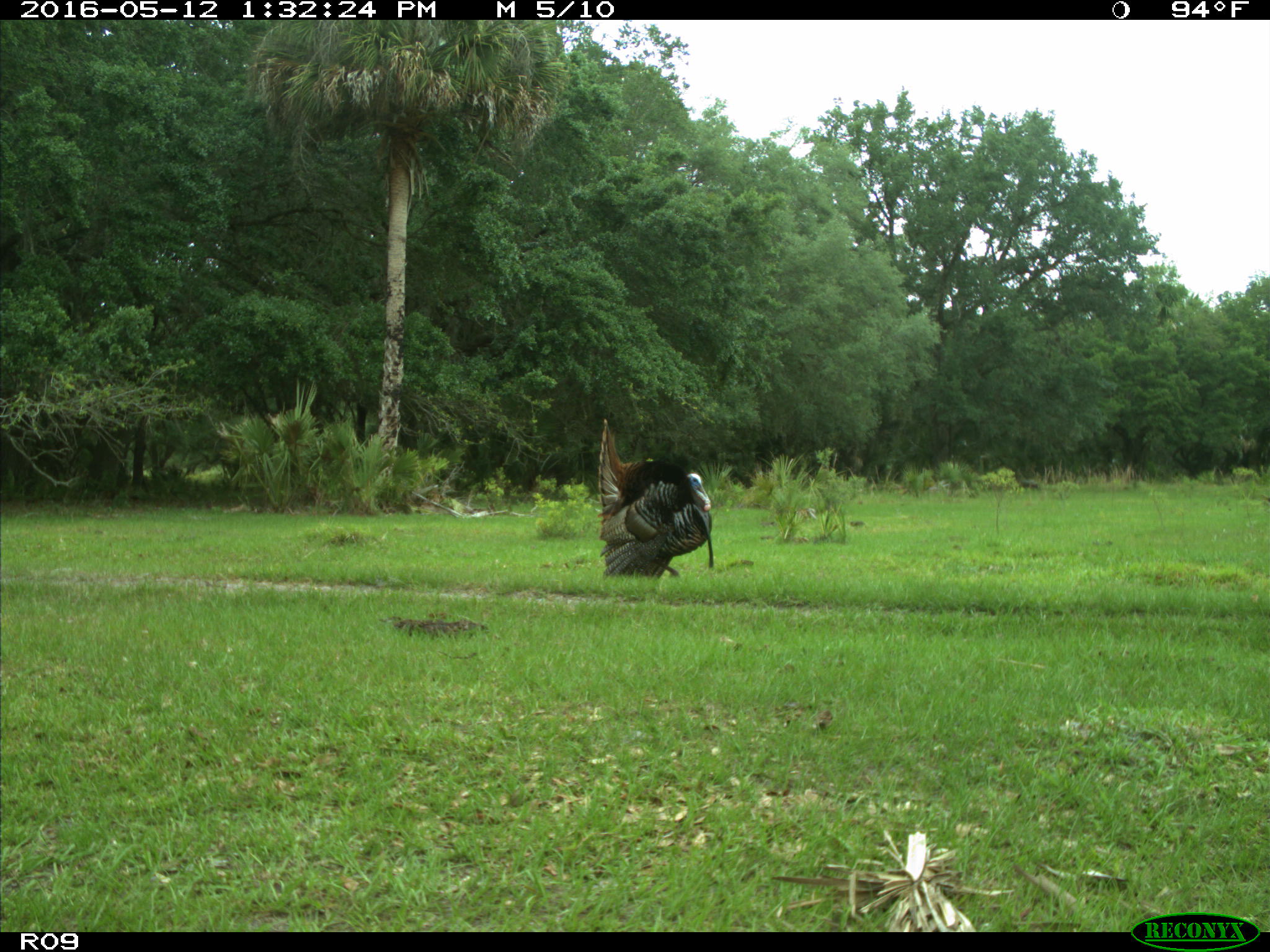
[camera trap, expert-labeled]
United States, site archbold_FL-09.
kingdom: Animalia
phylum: Chordata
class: Aves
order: Galliformes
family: Phasianidae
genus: Meleagris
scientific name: Meleagris gallopavo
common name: wild turkey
Meleagris gallopavo (wild turkey).